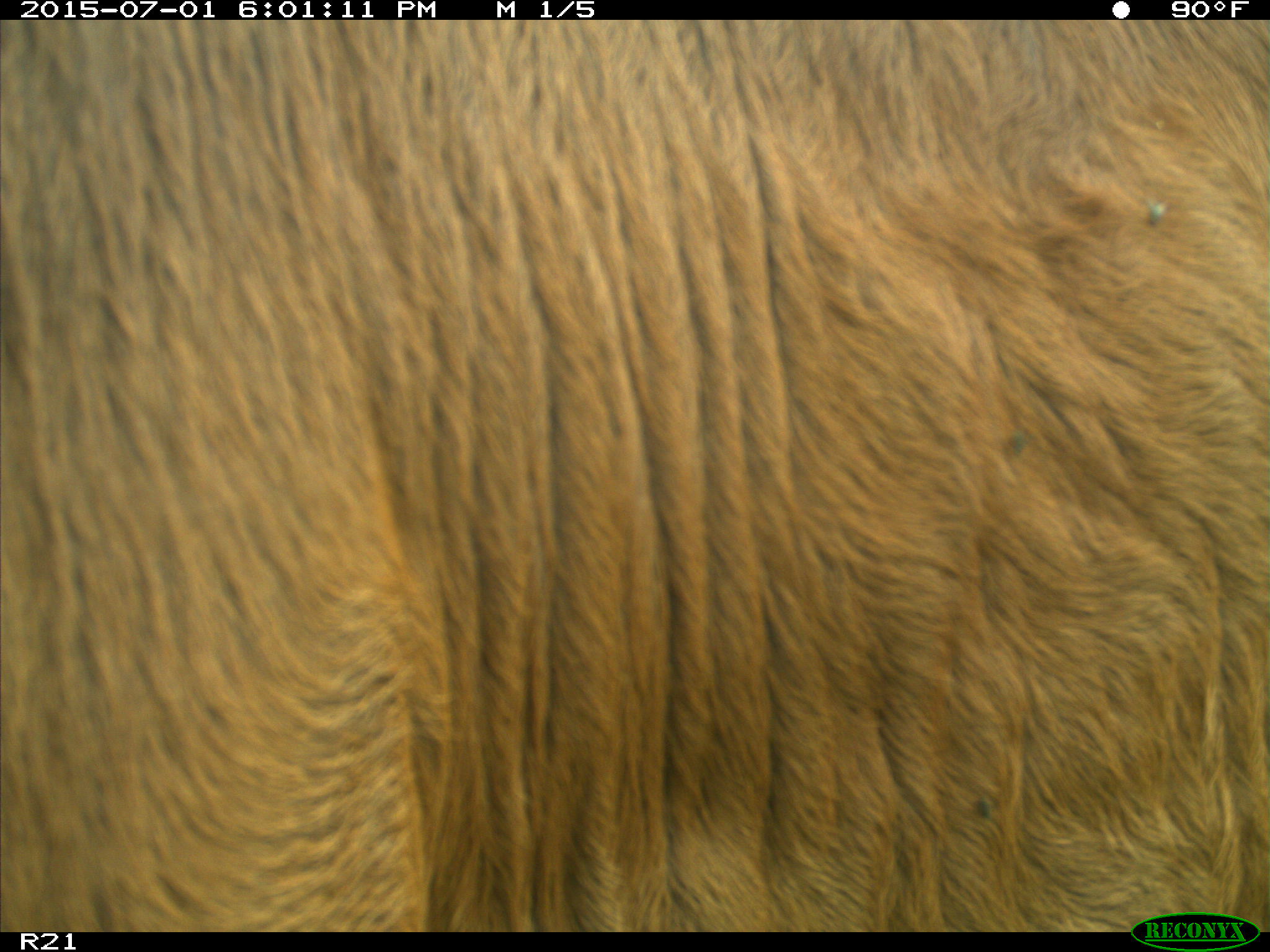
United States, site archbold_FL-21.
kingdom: Animalia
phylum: Chordata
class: Mammalia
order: Artiodactyla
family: Bovidae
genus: Bos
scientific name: Bos taurus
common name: domestic cow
Bos taurus (domestic cow).